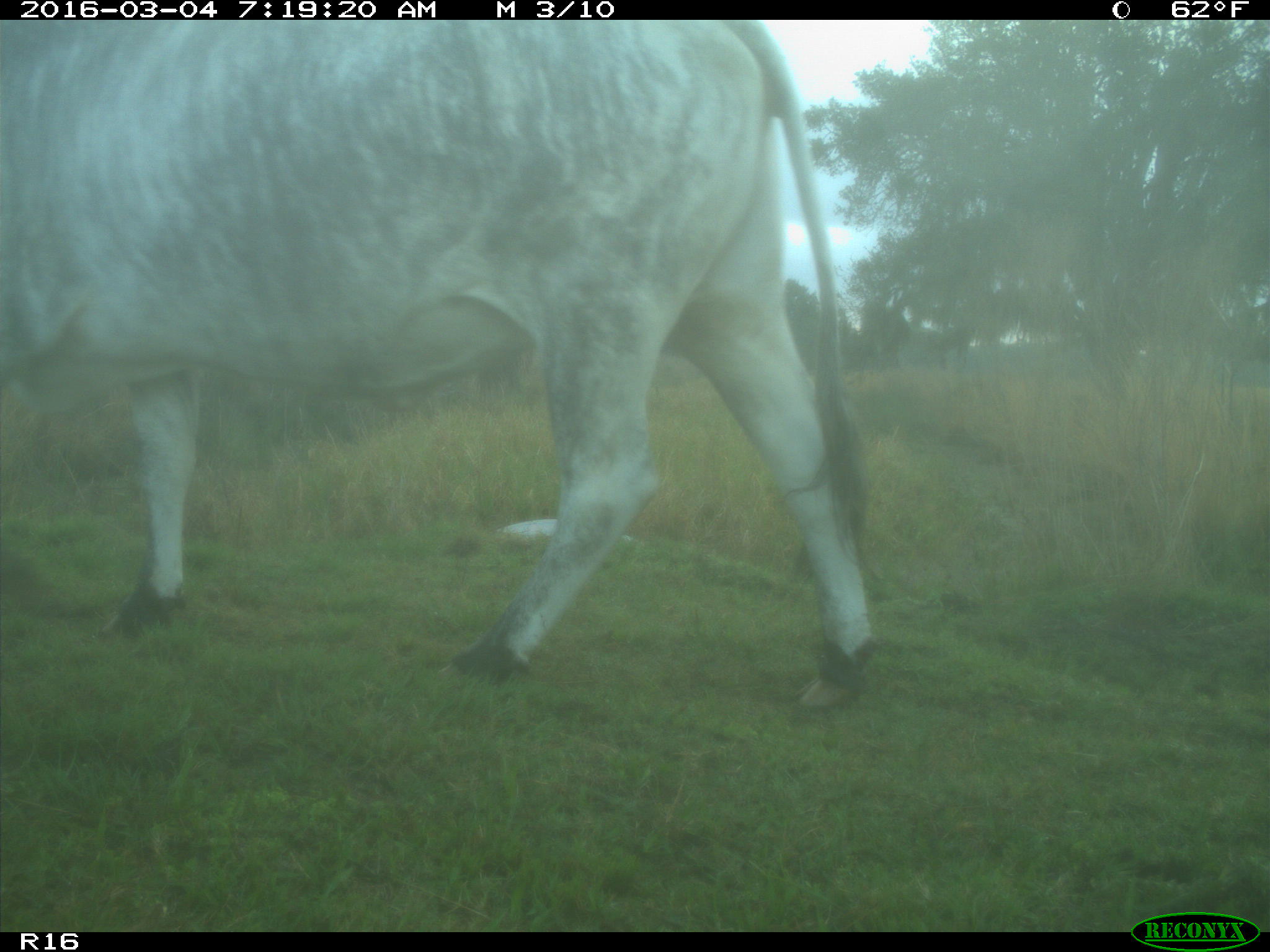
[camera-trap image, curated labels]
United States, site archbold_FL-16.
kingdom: Animalia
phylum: Chordata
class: Mammalia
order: Artiodactyla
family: Bovidae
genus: Bos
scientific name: Bos taurus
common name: domestic cow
Bos taurus (domestic cow).